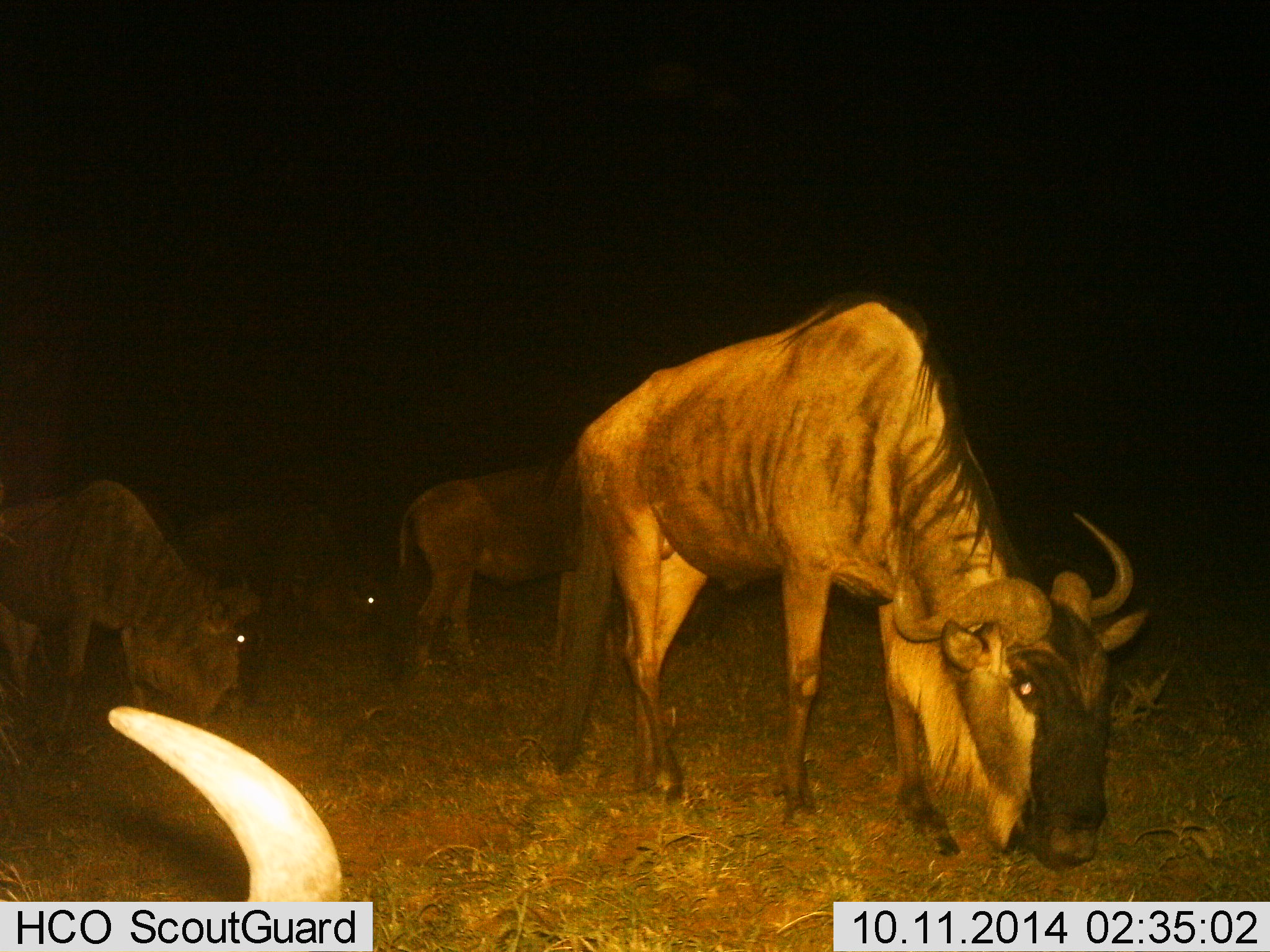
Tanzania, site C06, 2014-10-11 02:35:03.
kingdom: Animalia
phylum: Chordata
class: Mammalia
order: Artiodactyla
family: Bovidae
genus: Connochaetes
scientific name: Connochaetes taurinus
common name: blue wildebeest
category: wildebeest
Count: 5.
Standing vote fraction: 40%.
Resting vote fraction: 10%.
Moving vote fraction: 0%.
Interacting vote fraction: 0%.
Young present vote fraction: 0%.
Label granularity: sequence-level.